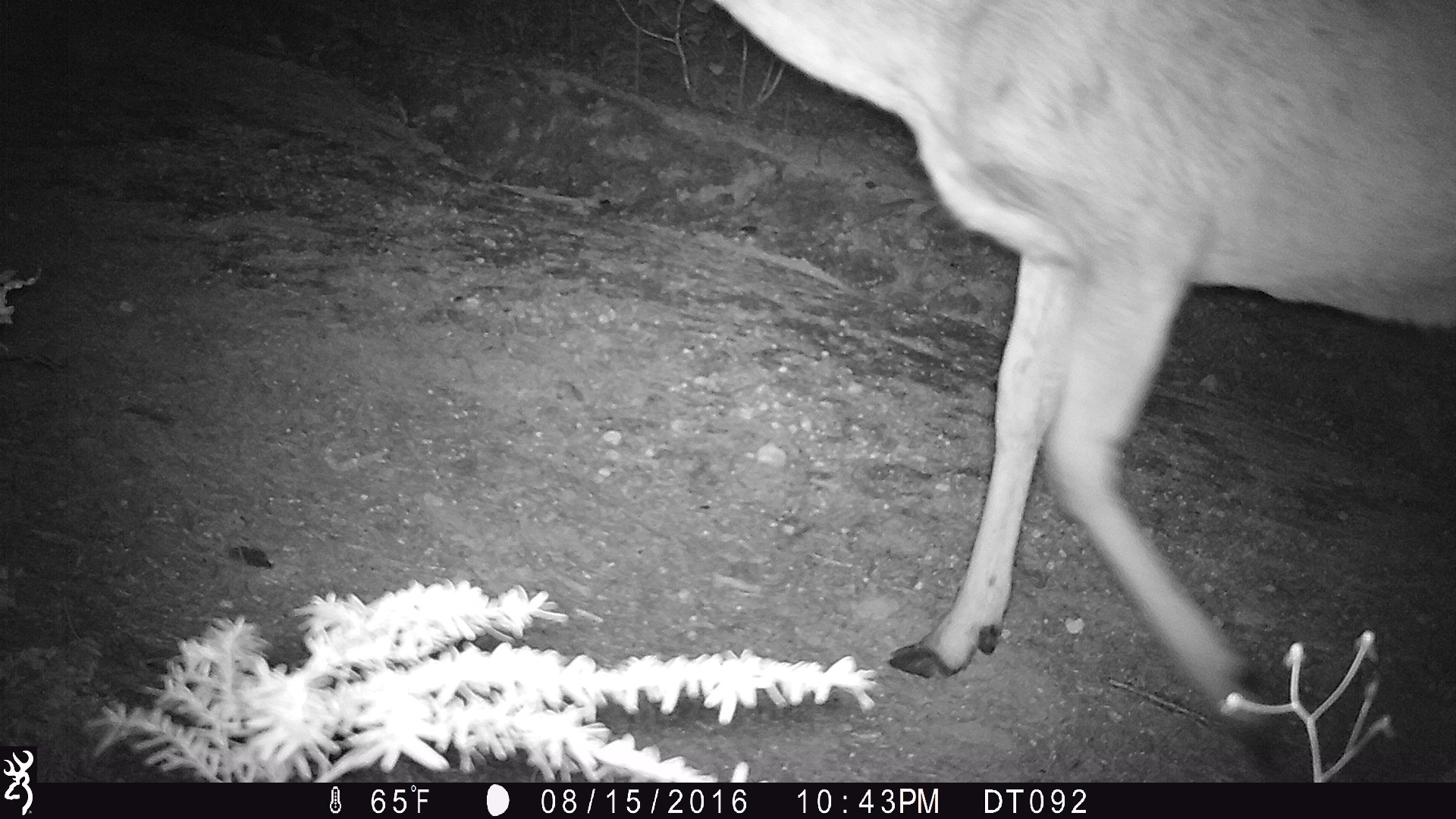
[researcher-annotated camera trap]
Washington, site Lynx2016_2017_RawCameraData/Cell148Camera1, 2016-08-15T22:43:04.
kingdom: Animalia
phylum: Chordata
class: Mammalia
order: Artiodactyla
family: Cervidae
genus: Odocoileus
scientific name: Odocoileus hemionus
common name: mule deer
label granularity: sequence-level